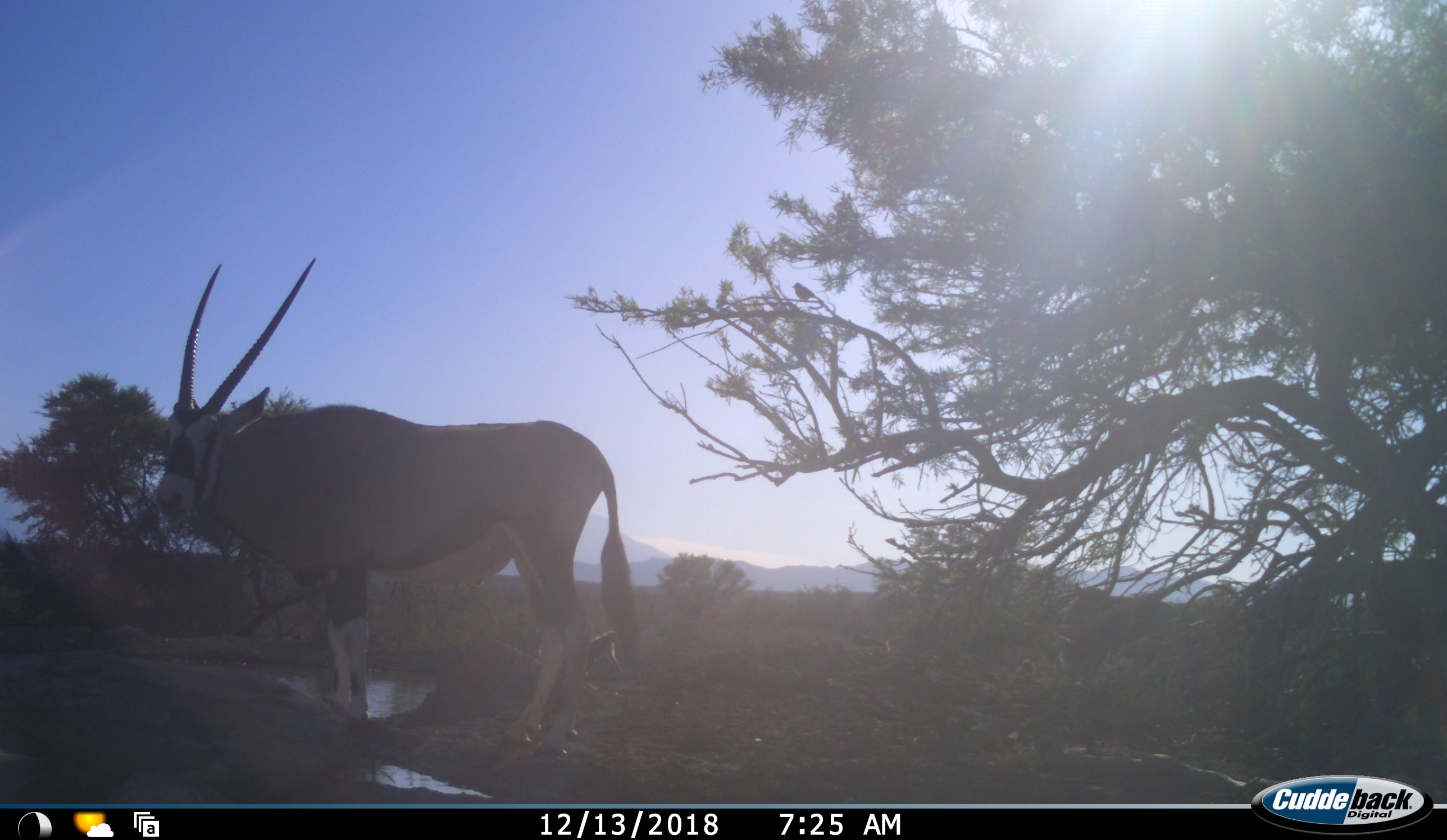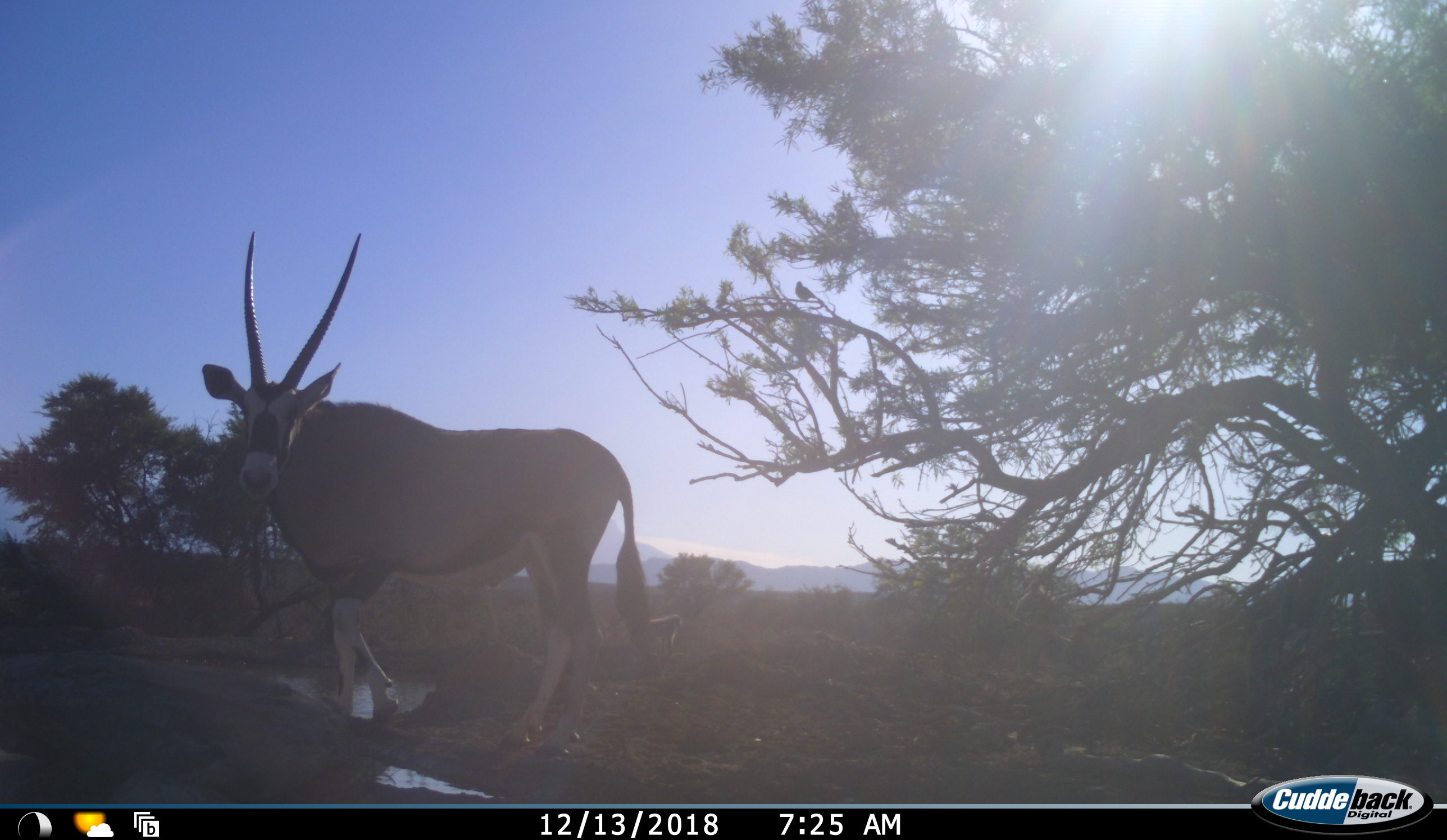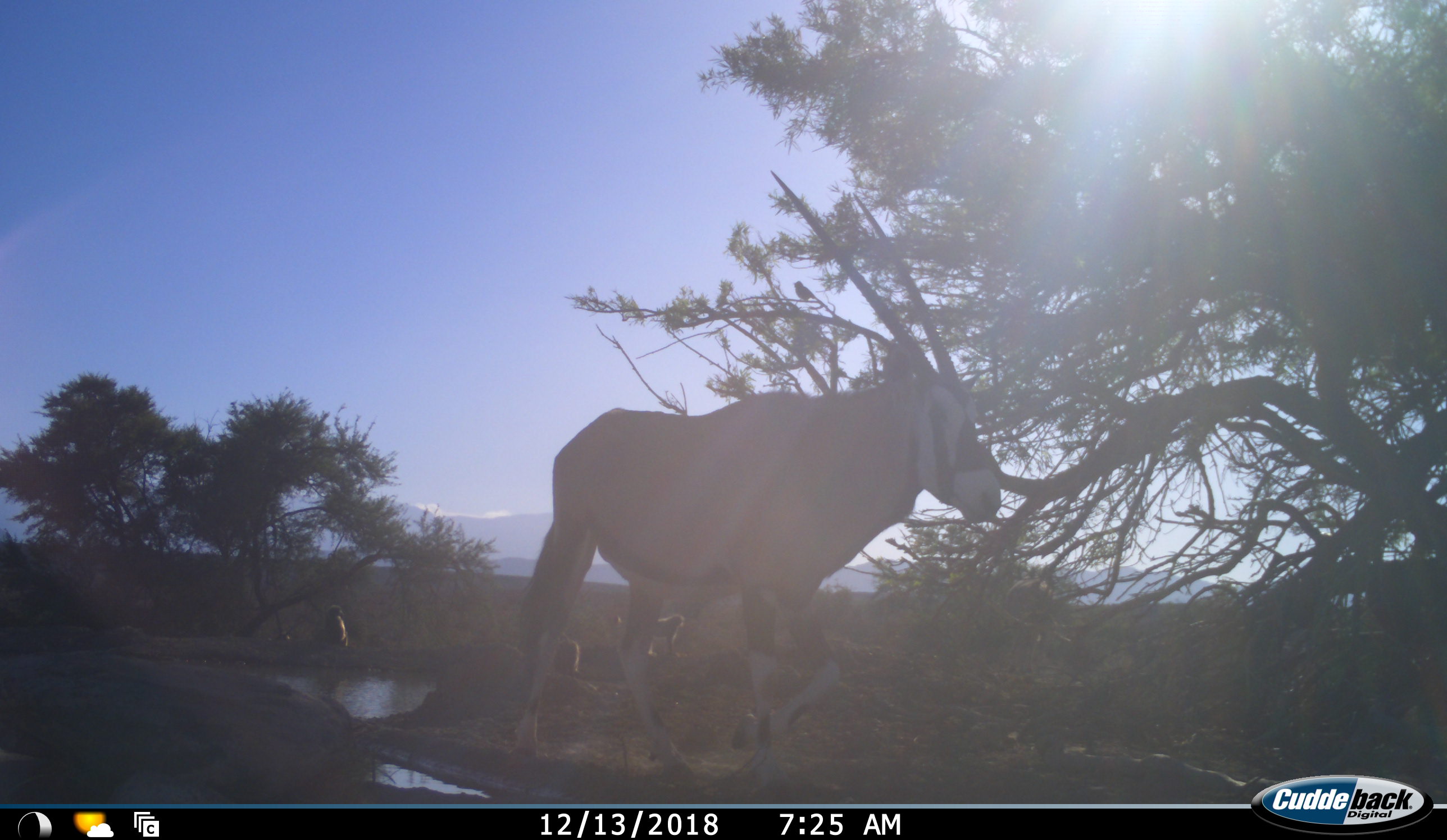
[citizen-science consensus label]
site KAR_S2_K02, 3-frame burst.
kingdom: Animalia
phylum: Chordata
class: Mammalia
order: Primates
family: Cercopithecidae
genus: Papio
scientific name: Papio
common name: baboon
Baboon (Papio), count 3. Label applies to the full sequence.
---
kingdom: Animalia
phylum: Chordata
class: Mammalia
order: Artiodactyla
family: Bovidae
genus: Oryx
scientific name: Oryx gazella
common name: gemsbok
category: oryx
Oryx (gemsbok) (Oryx gazella), count 1. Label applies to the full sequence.